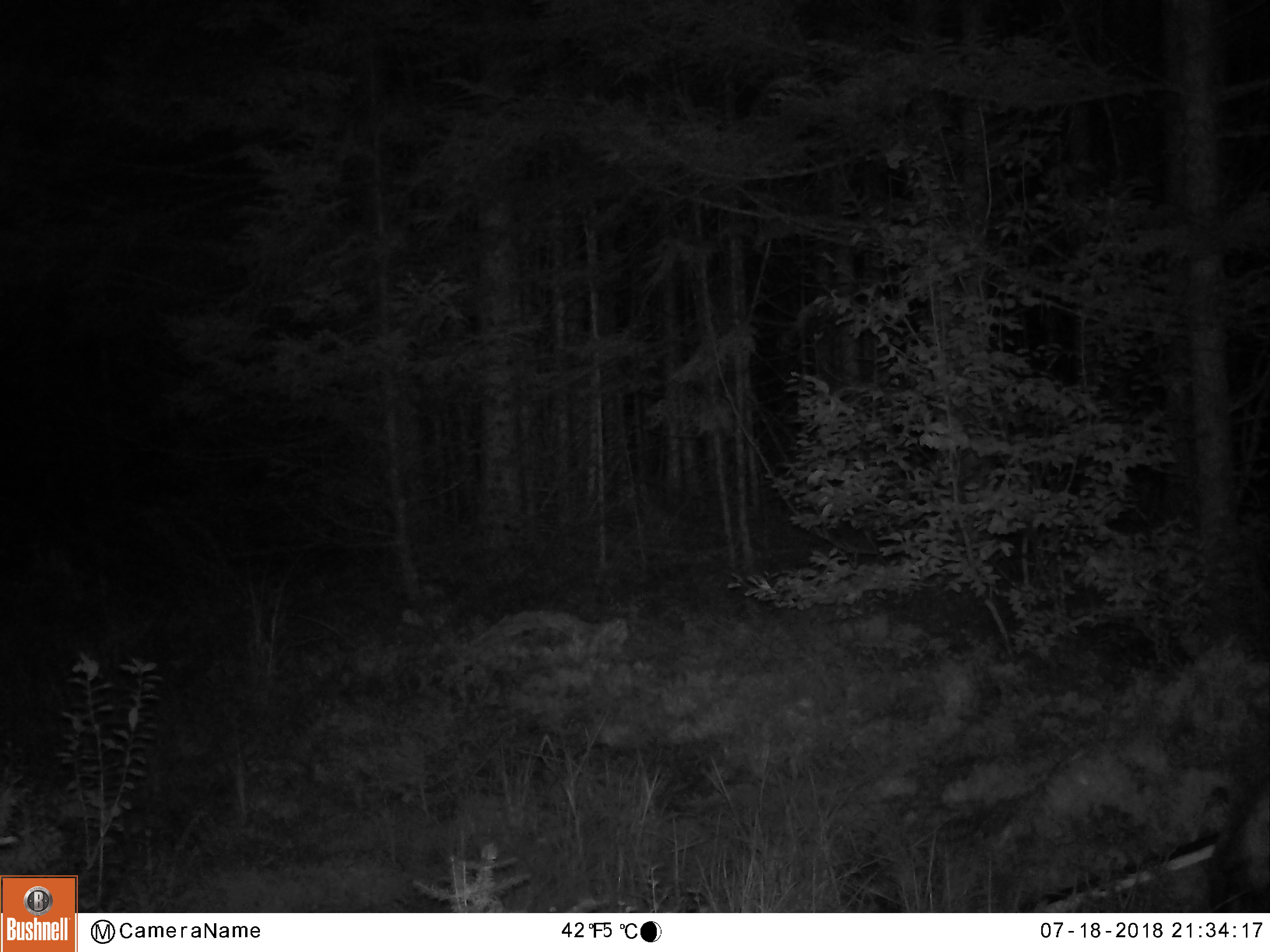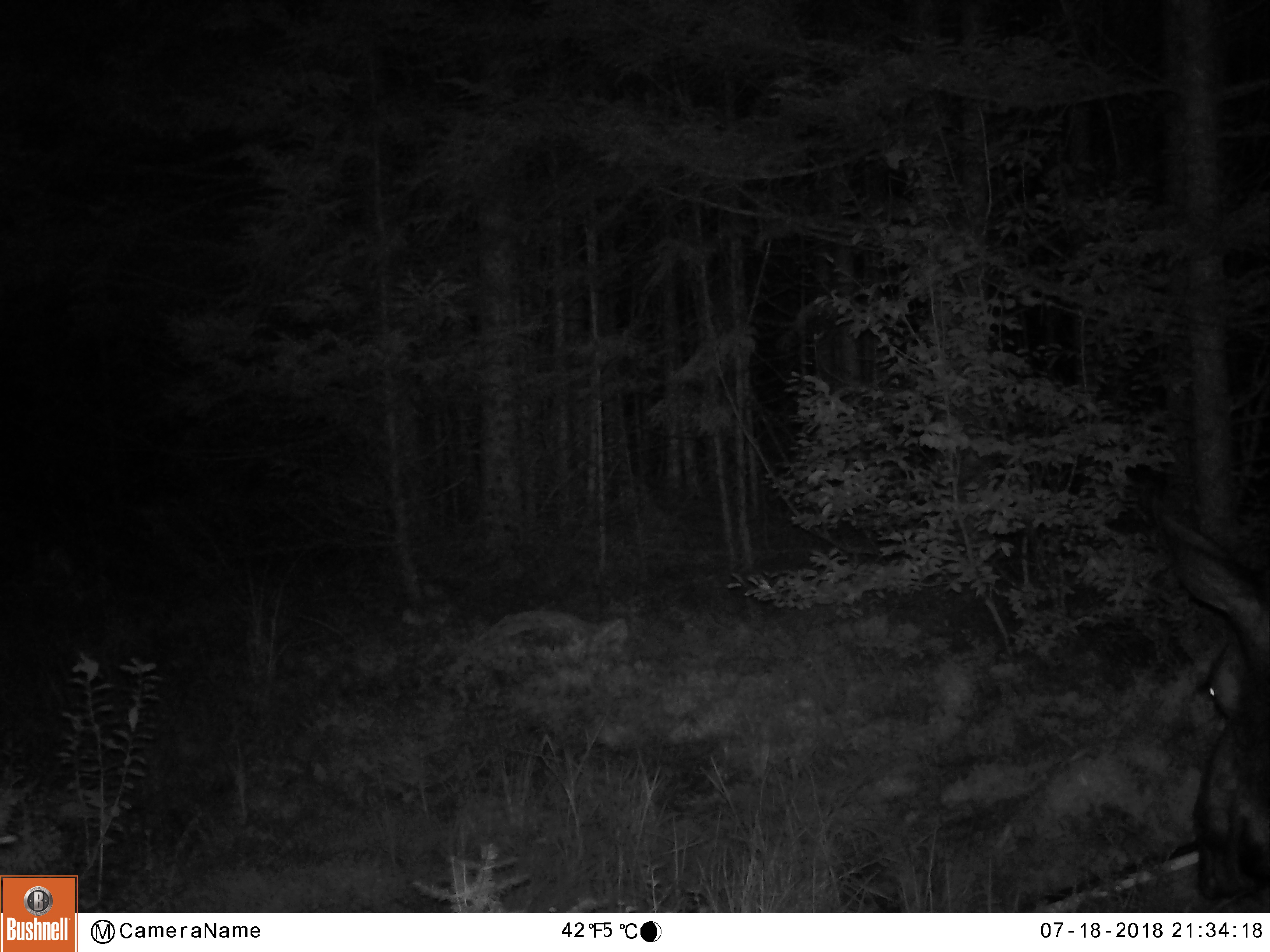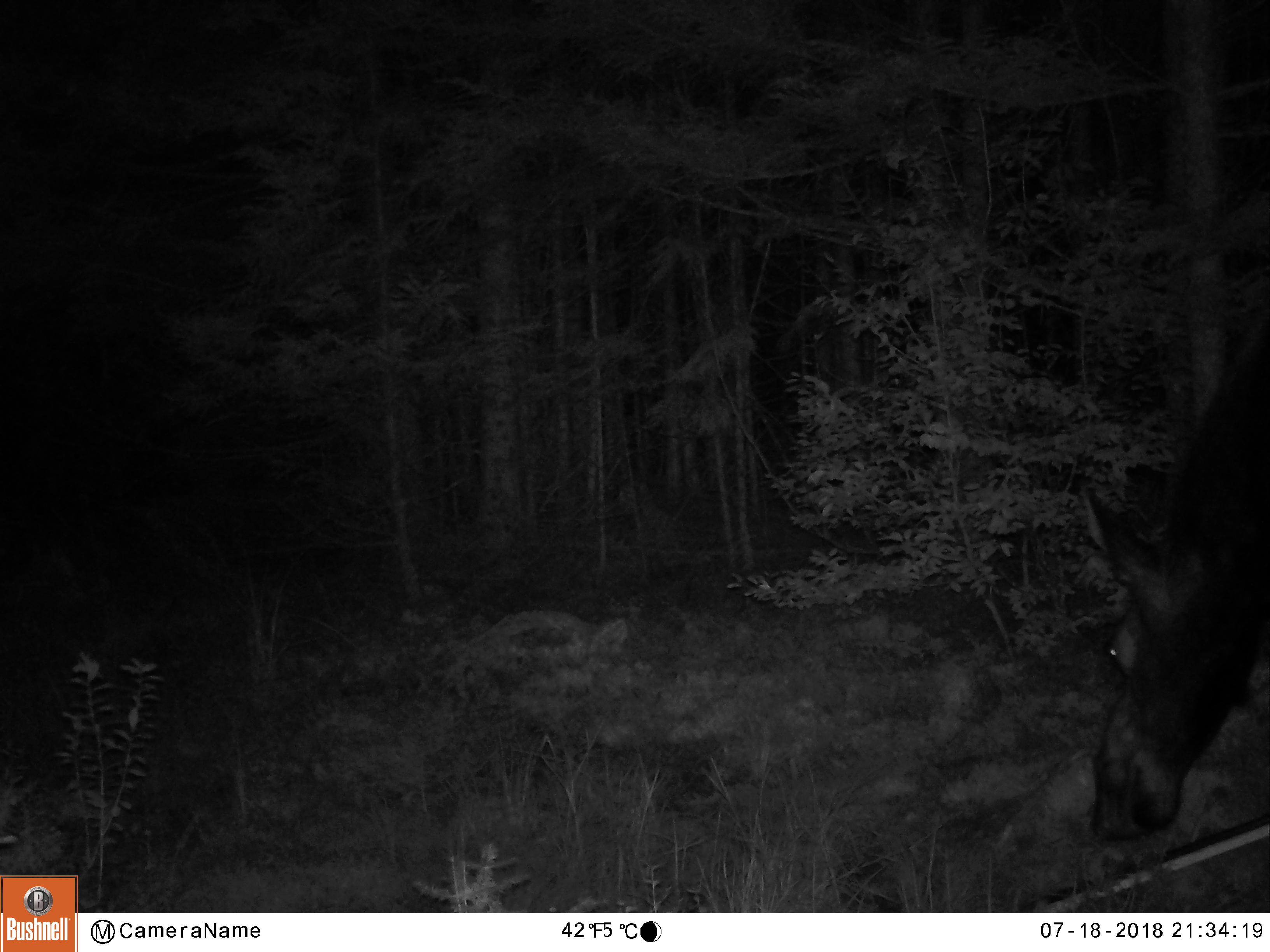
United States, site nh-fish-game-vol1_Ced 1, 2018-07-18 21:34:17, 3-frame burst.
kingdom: Animalia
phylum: Chordata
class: Mammalia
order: Artiodactyla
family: Cervidae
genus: Alces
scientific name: Alces alces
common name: moose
Moose (Alces alces).